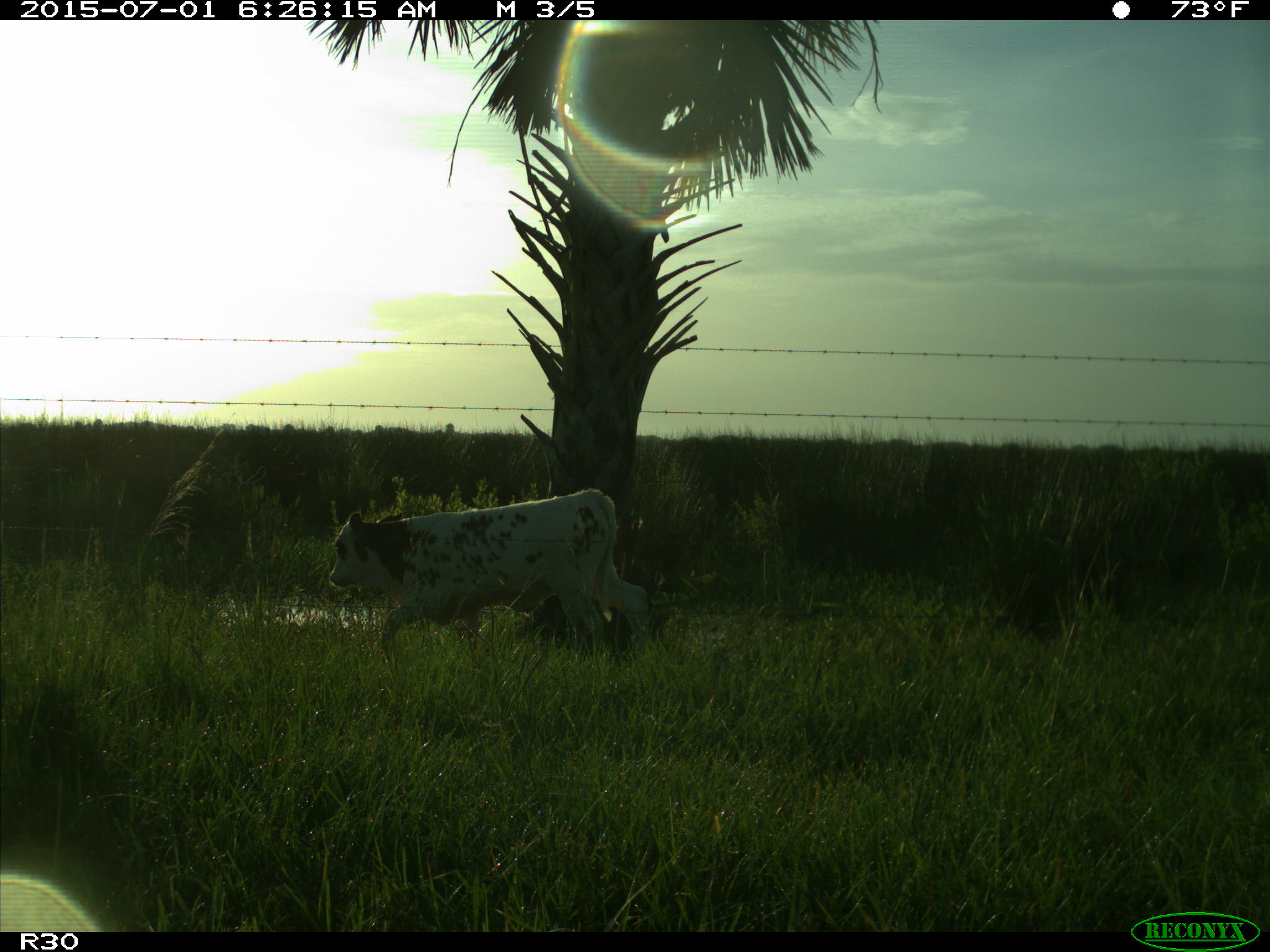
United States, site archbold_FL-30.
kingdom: Animalia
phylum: Chordata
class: Mammalia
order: Artiodactyla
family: Bovidae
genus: Bos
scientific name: Bos taurus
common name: domestic cow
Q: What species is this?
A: Bos taurus (domestic cow).